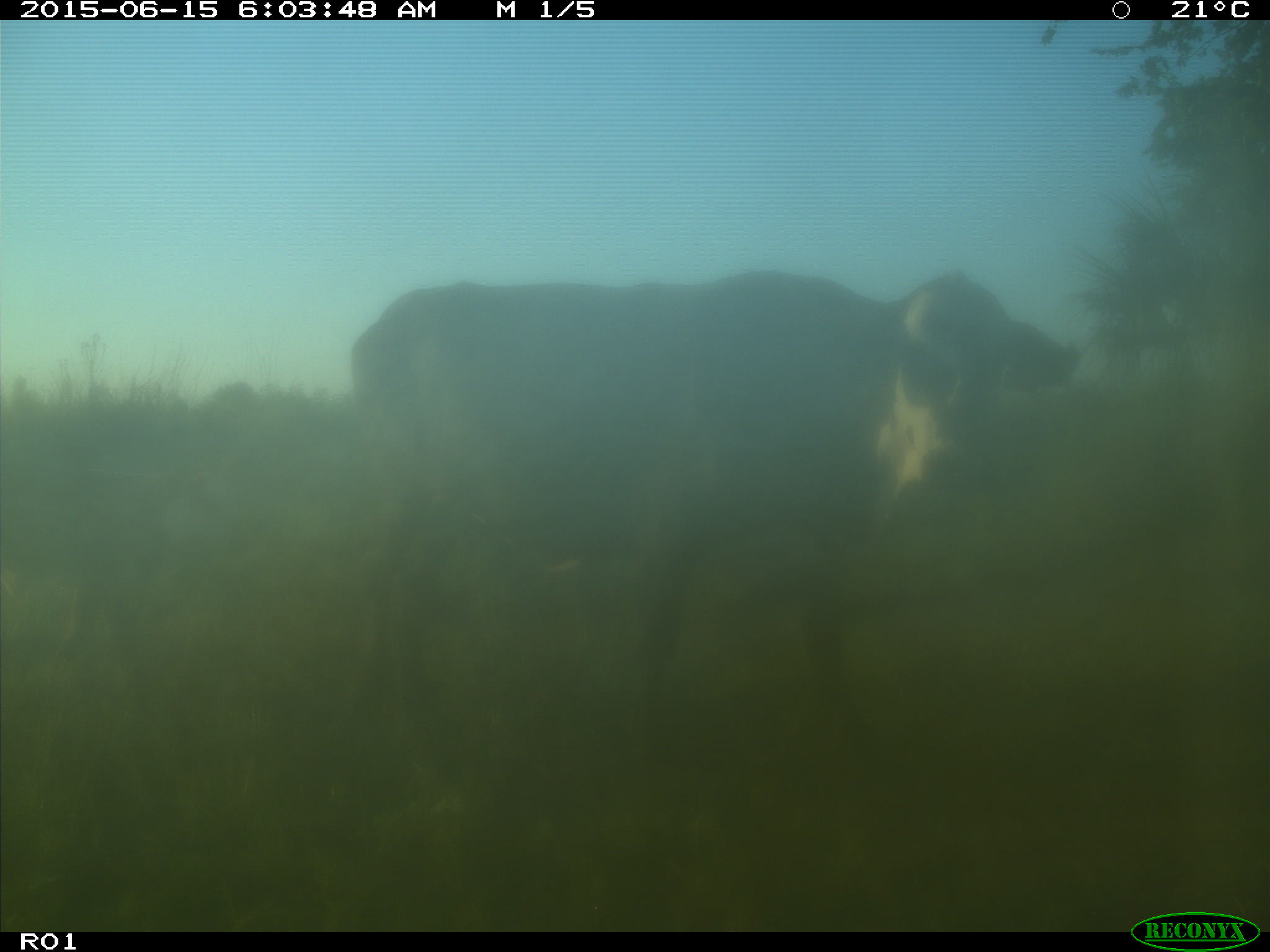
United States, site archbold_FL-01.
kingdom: Animalia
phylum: Chordata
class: Mammalia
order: Artiodactyla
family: Bovidae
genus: Bos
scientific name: Bos taurus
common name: domestic cow